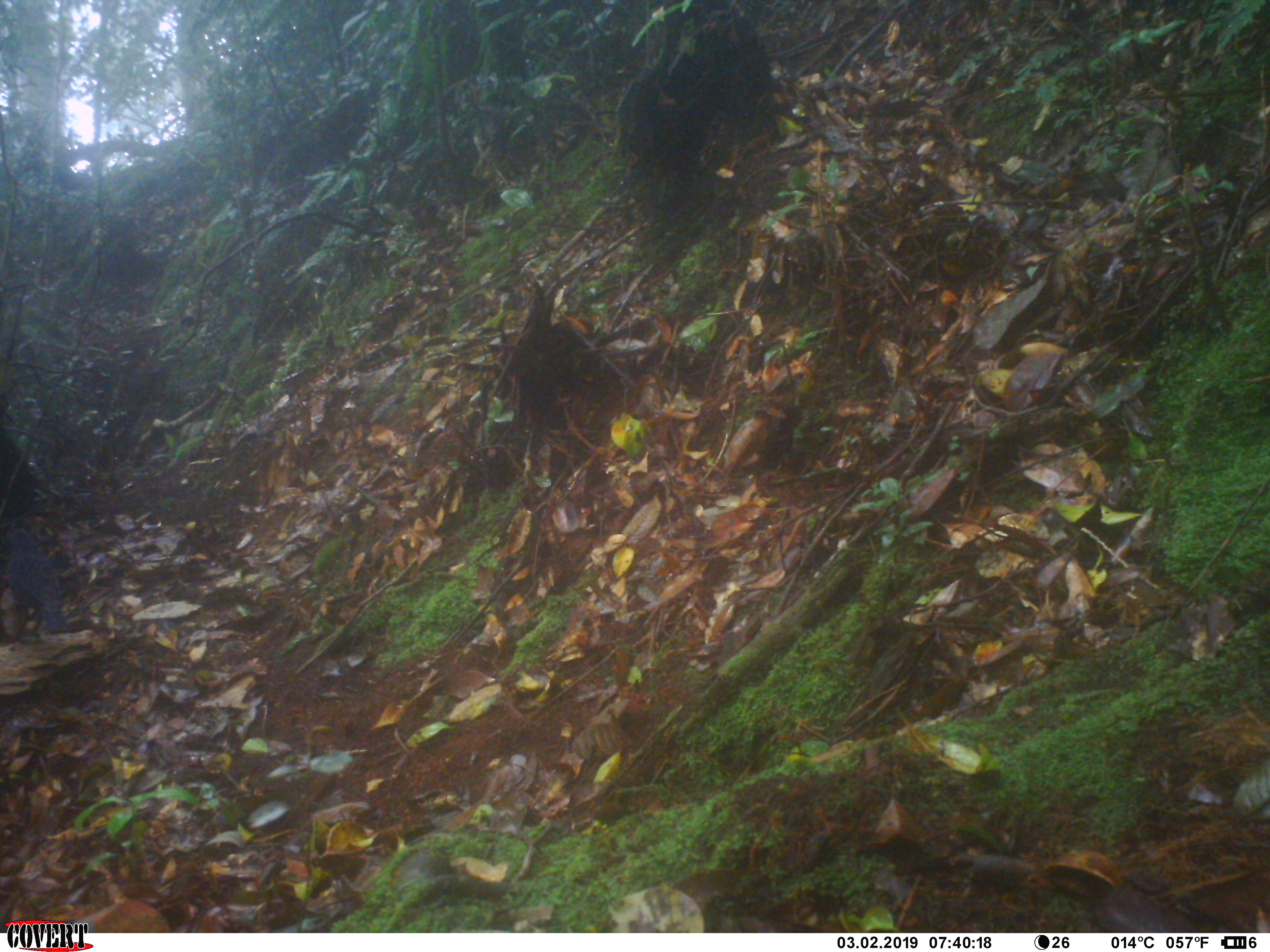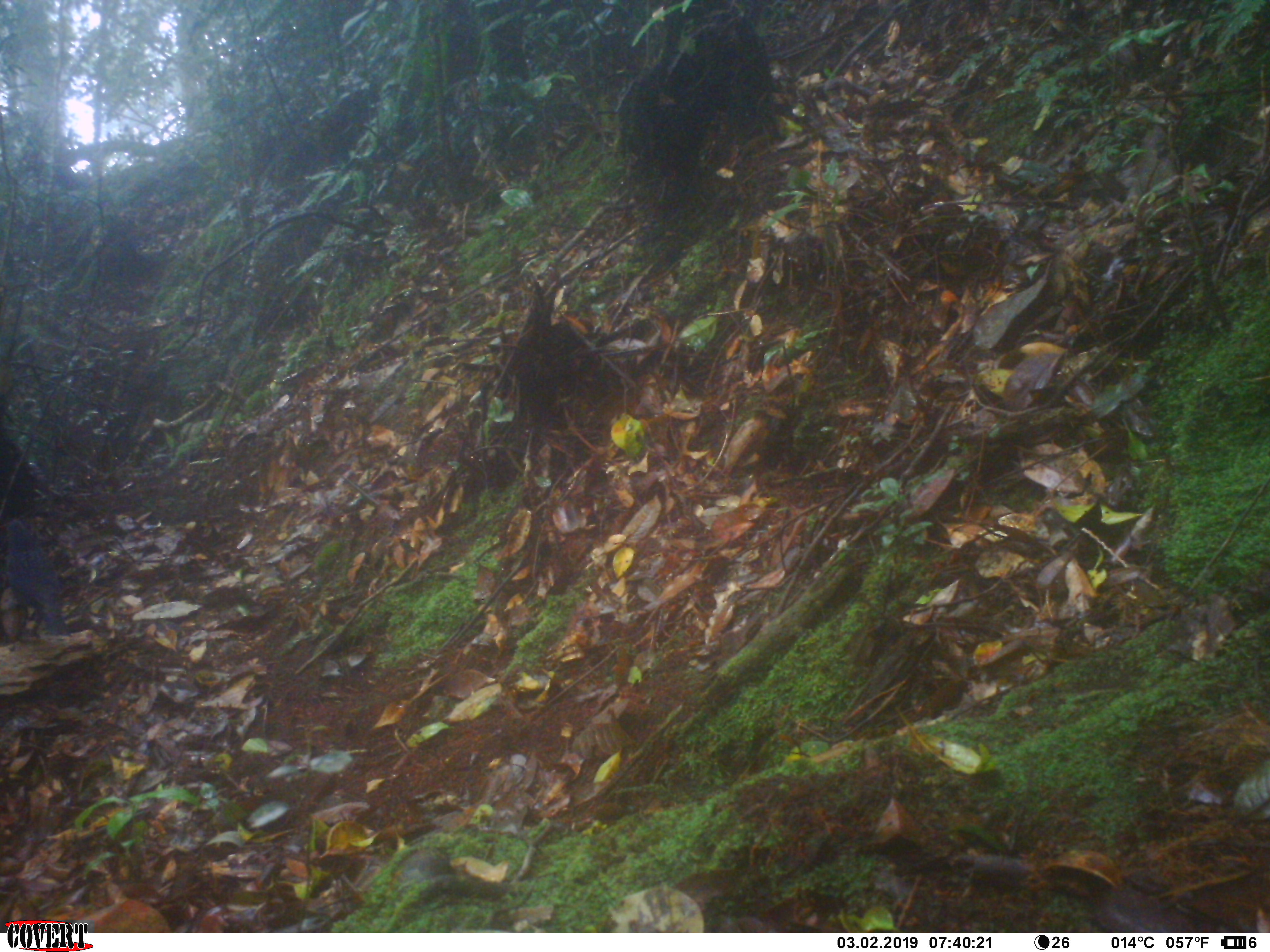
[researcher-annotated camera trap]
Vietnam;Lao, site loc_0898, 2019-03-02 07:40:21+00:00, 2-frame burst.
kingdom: Animalia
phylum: Chordata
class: Aves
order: Passeriformes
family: Muscicapidae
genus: Myophonus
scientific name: Myophonus caeruleus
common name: blue whistling thrush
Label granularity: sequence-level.